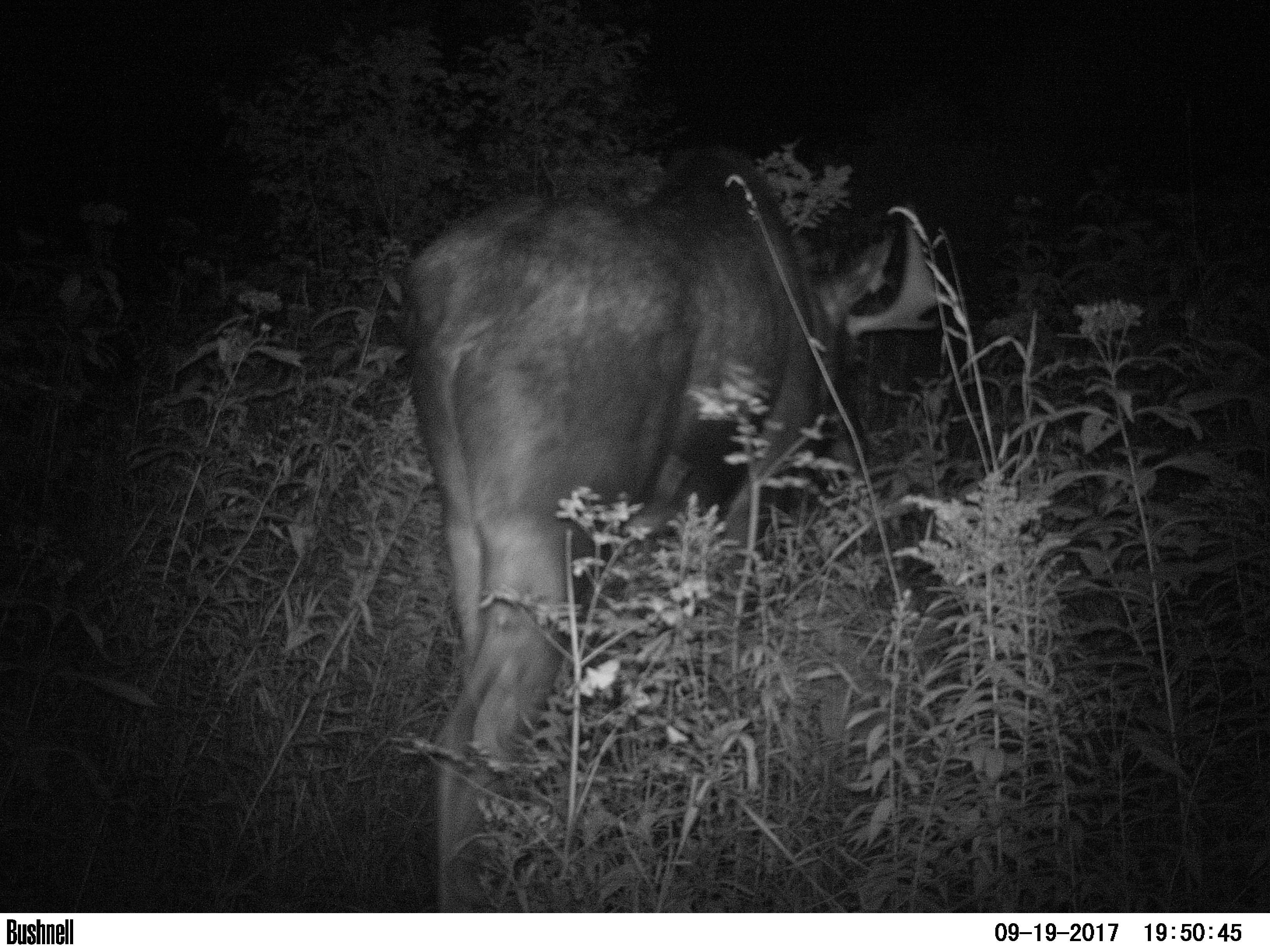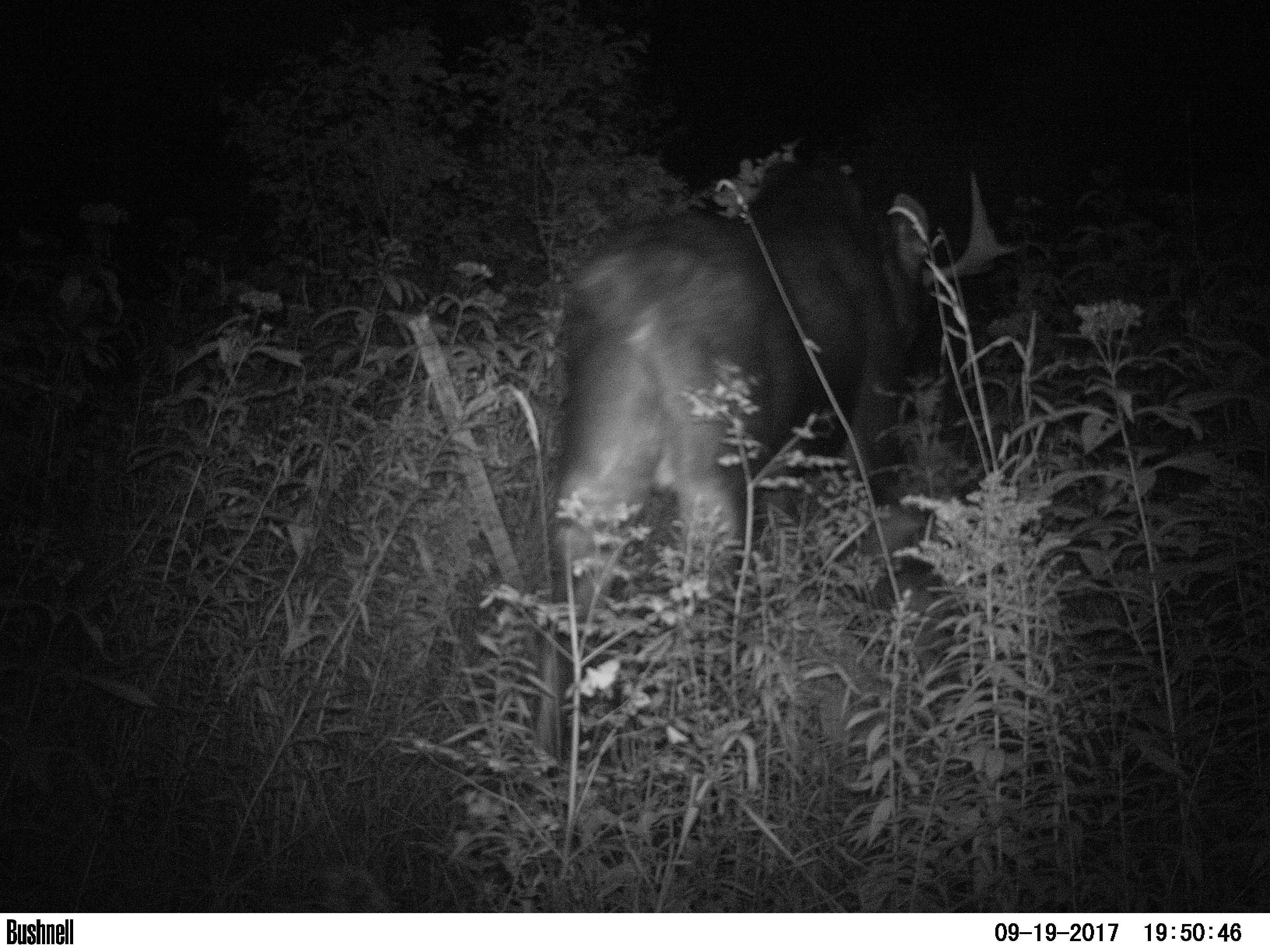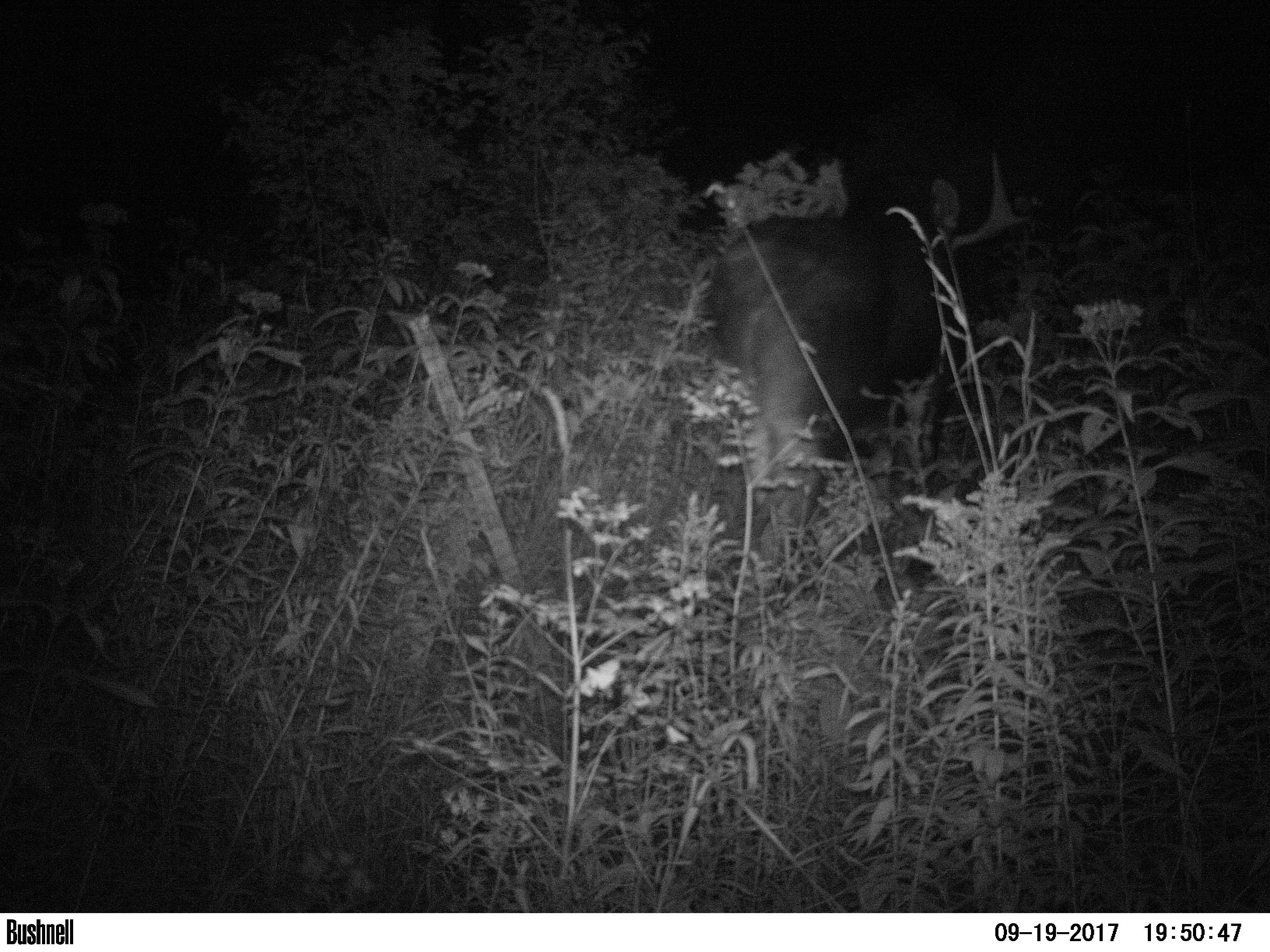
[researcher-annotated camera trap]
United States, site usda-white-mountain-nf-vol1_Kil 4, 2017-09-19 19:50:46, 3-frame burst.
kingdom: Animalia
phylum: Chordata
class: Mammalia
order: Artiodactyla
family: Cervidae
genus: Alces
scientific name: Alces alces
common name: moose